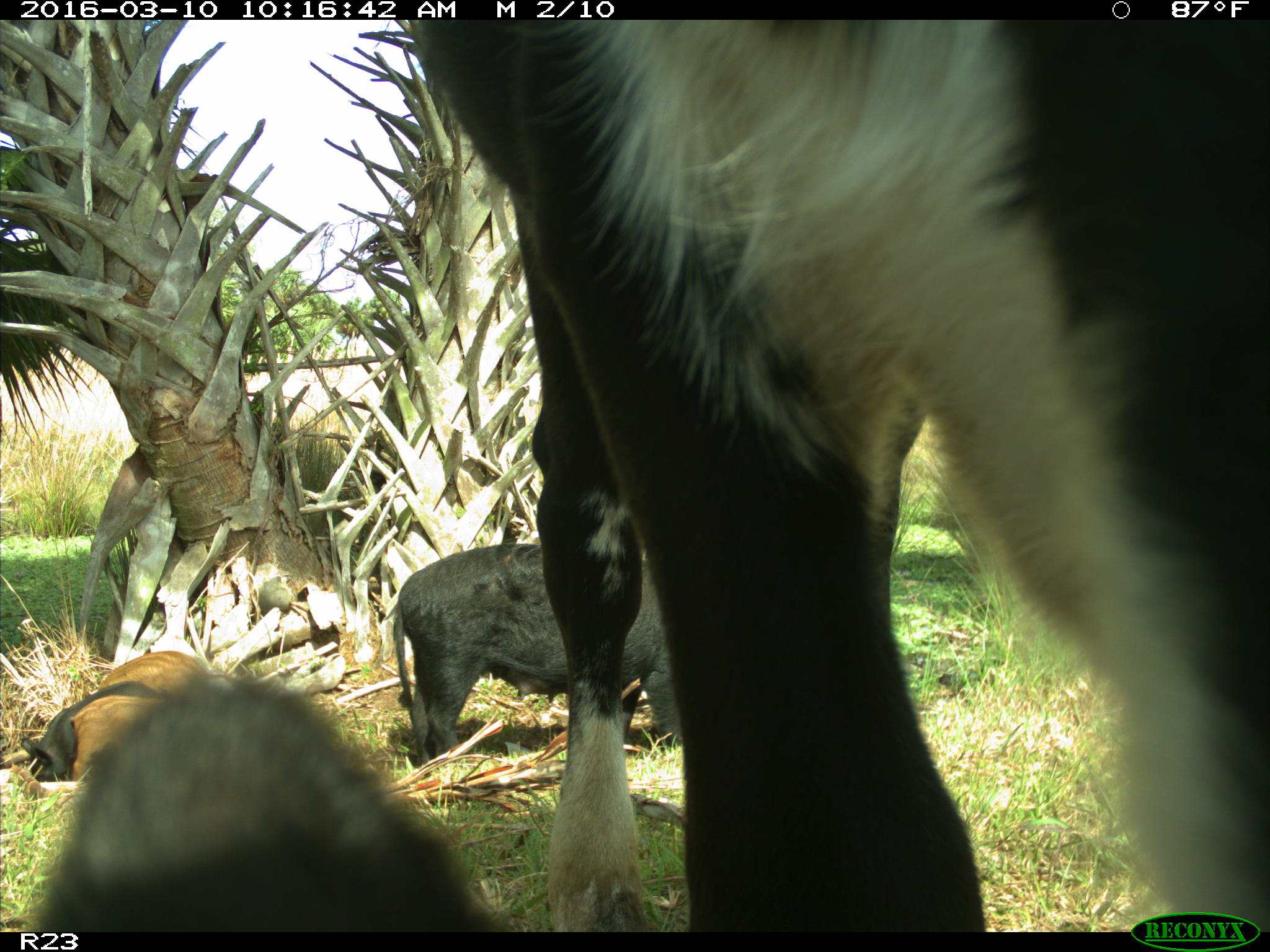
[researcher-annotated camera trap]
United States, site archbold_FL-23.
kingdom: Animalia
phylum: Chordata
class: Mammalia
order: Artiodactyla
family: Suidae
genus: Sus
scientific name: Sus scrofa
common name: wild boar